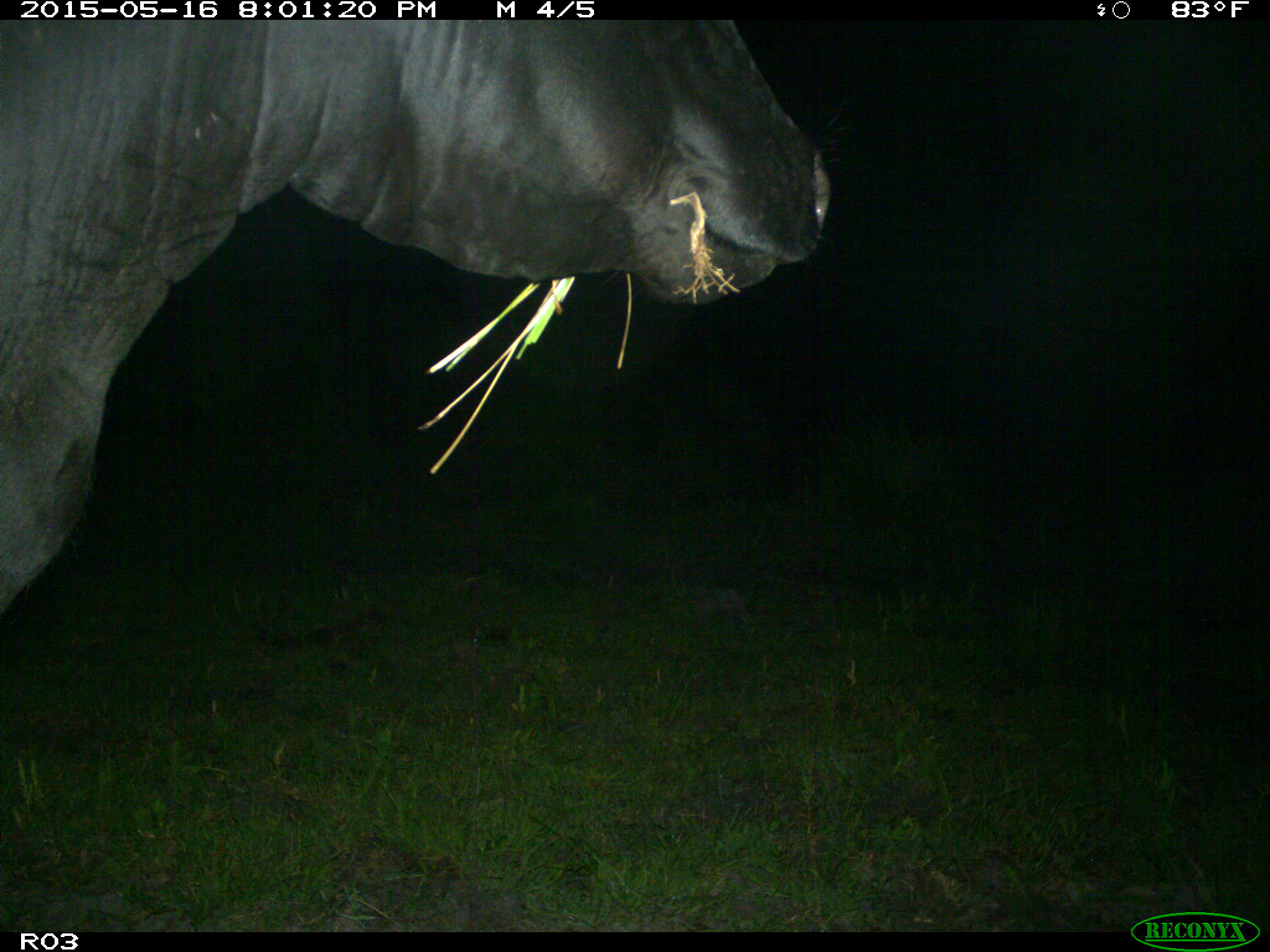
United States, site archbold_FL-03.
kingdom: Animalia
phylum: Chordata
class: Mammalia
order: Artiodactyla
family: Bovidae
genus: Bos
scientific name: Bos taurus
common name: domestic cow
Bos taurus (domestic cow).